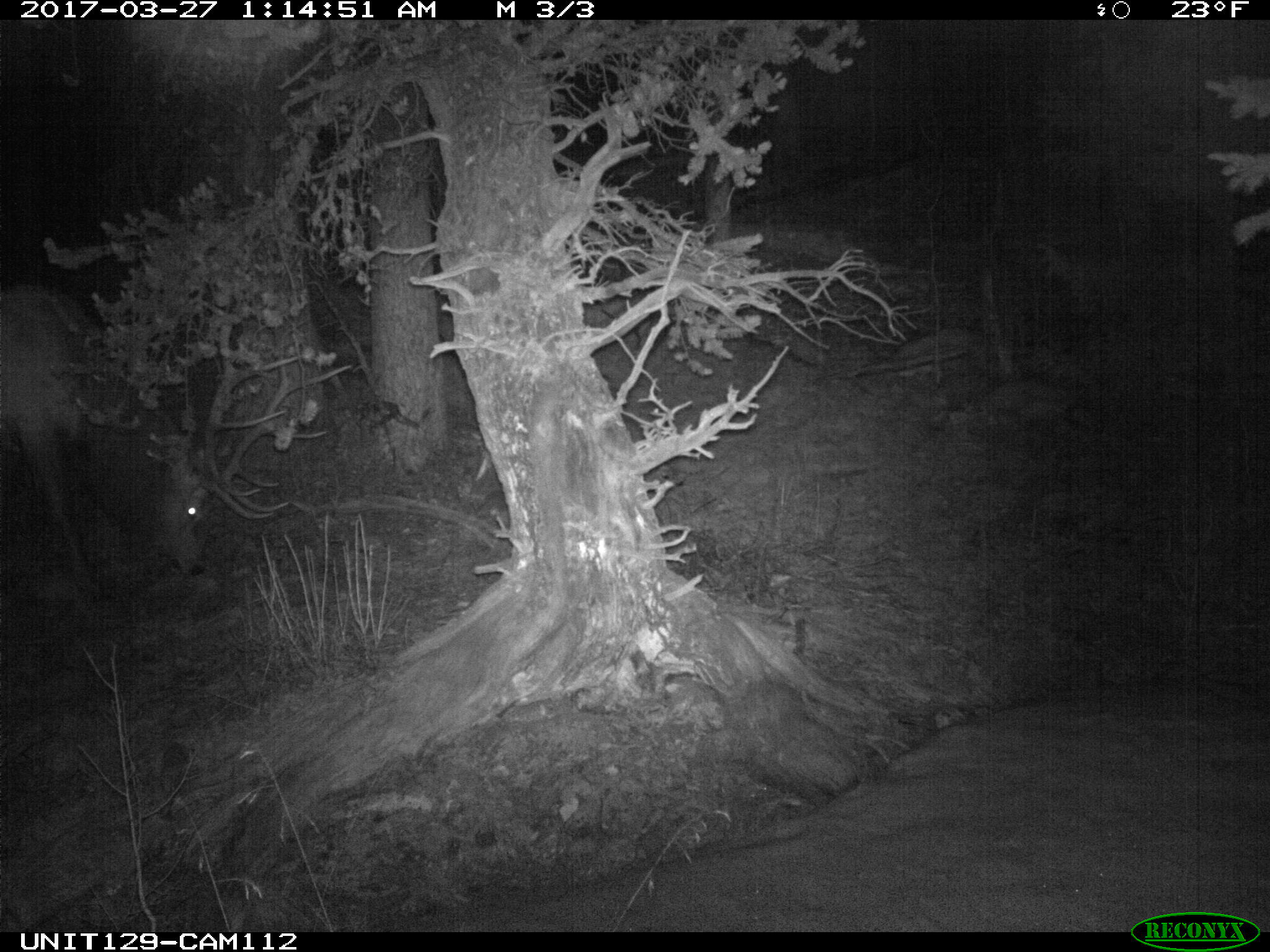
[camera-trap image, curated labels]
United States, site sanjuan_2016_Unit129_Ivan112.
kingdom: Animalia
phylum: Chordata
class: Mammalia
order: Artiodactyla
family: Cervidae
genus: Cervus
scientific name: Cervus elaphus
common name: red deer